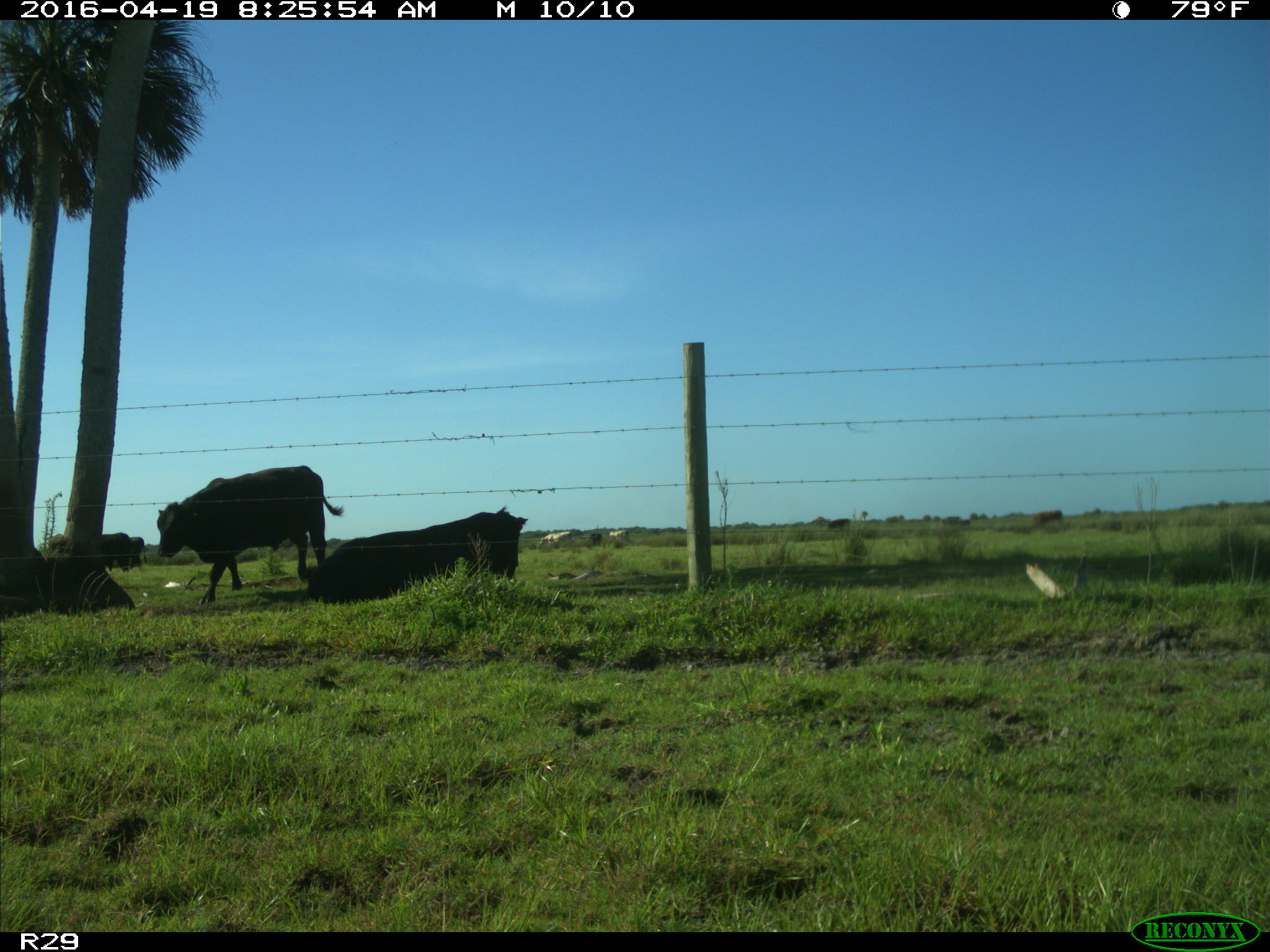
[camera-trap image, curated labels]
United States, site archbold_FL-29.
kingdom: Animalia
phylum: Chordata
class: Mammalia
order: Artiodactyla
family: Bovidae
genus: Bos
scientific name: Bos taurus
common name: domestic cow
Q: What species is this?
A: Bos taurus (domestic cow).